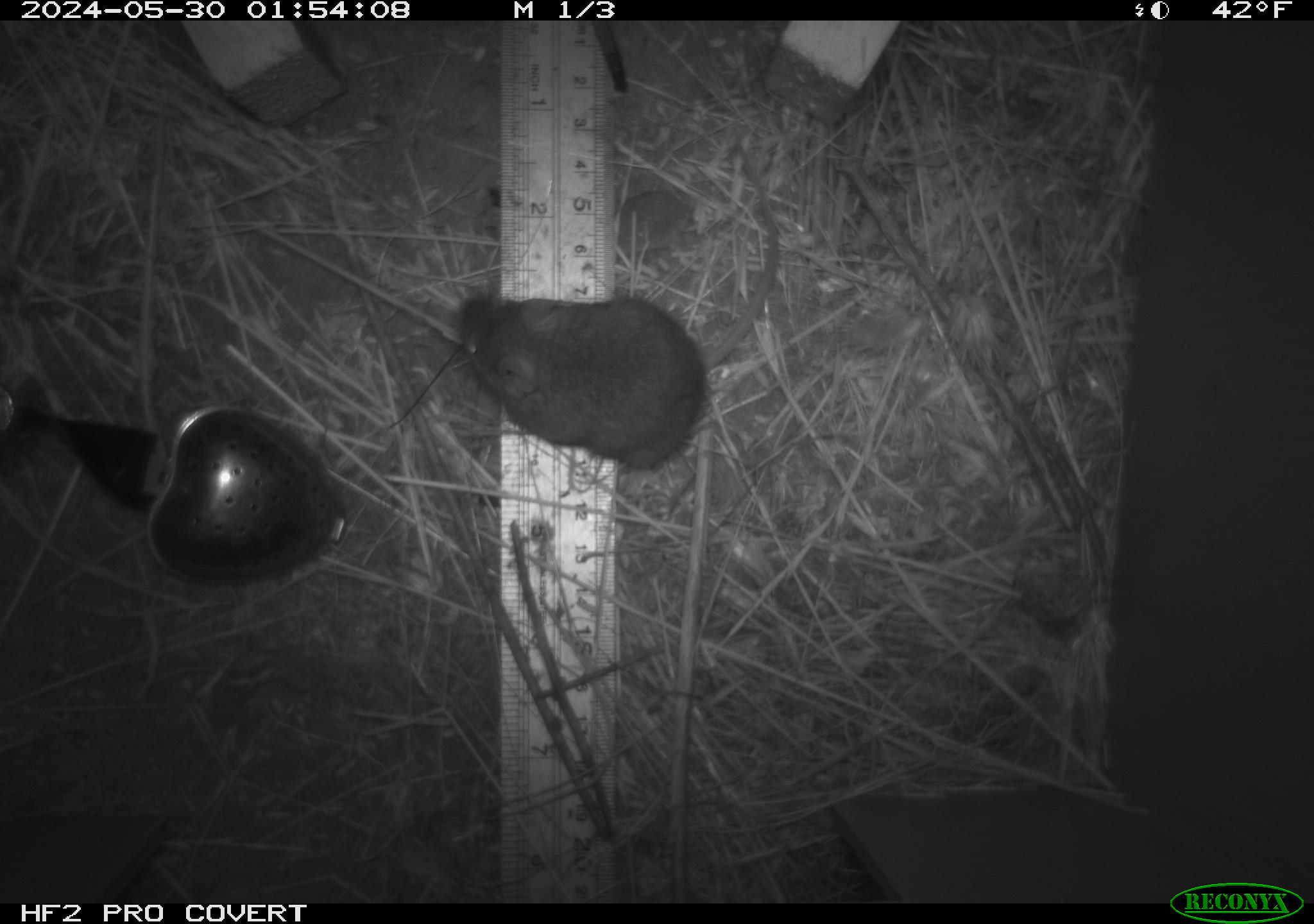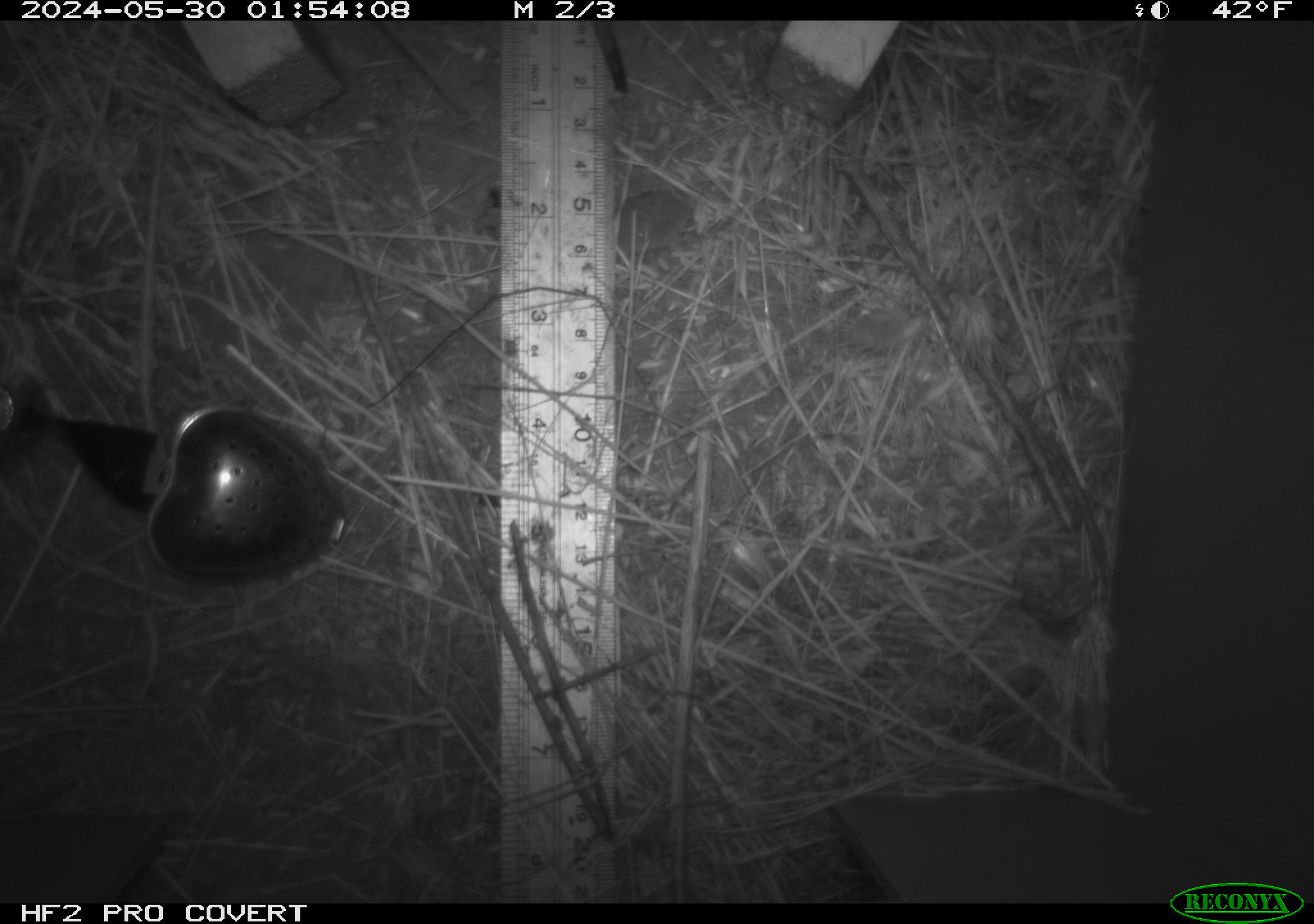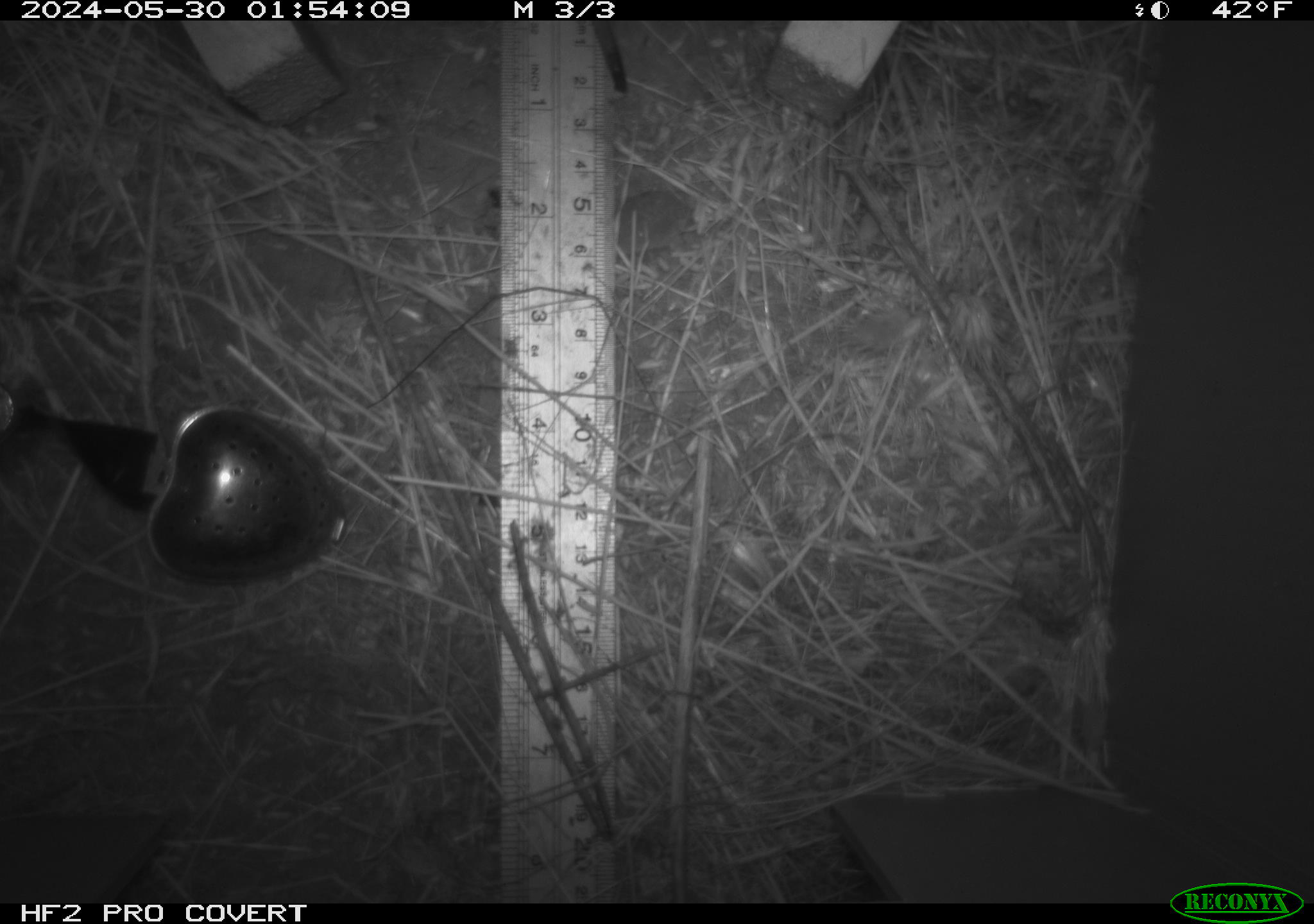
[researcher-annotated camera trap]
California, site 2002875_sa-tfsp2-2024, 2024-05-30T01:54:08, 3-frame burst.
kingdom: Animalia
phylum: Chordata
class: Mammalia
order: Rodentia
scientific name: Rodentia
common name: mouse species